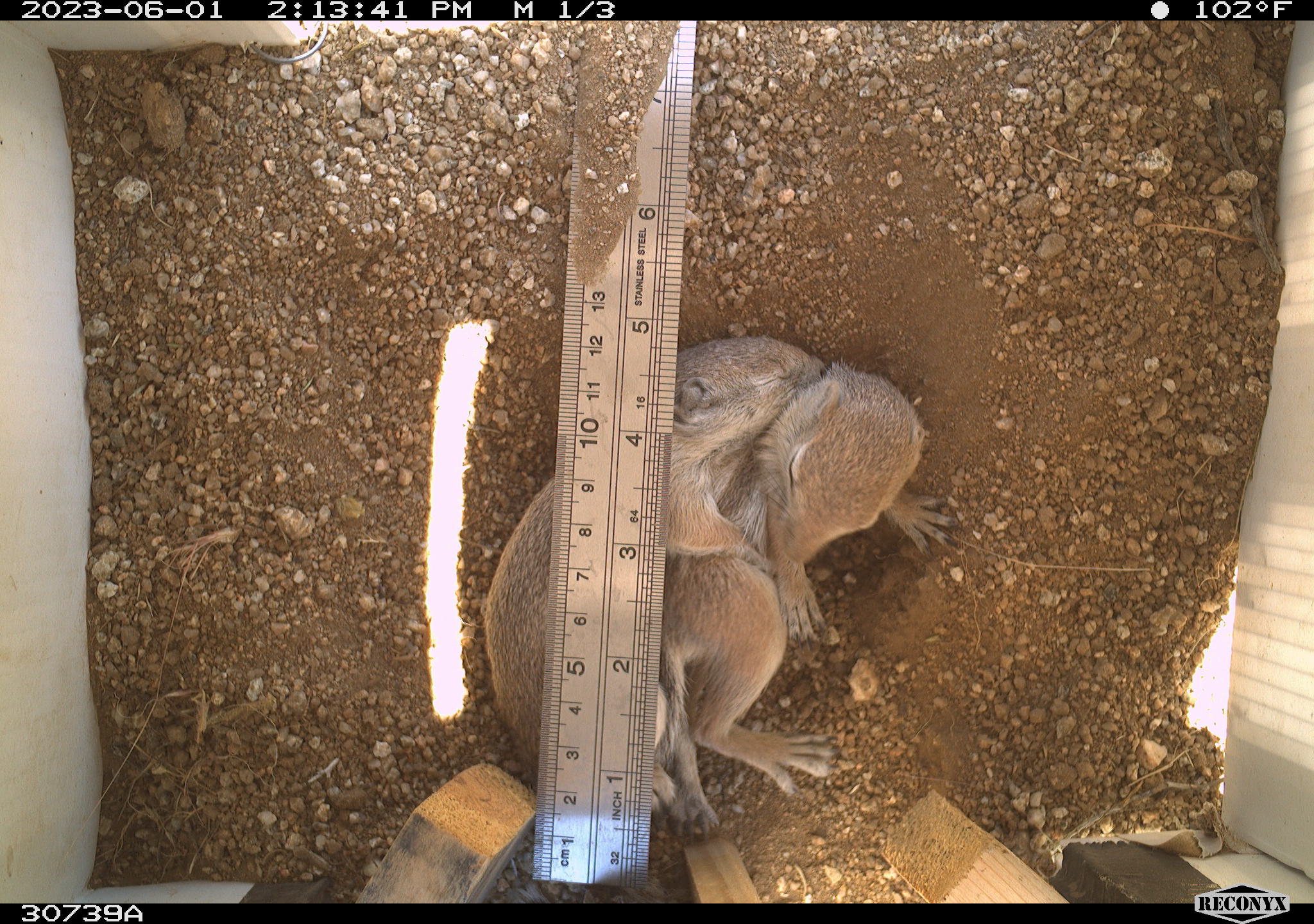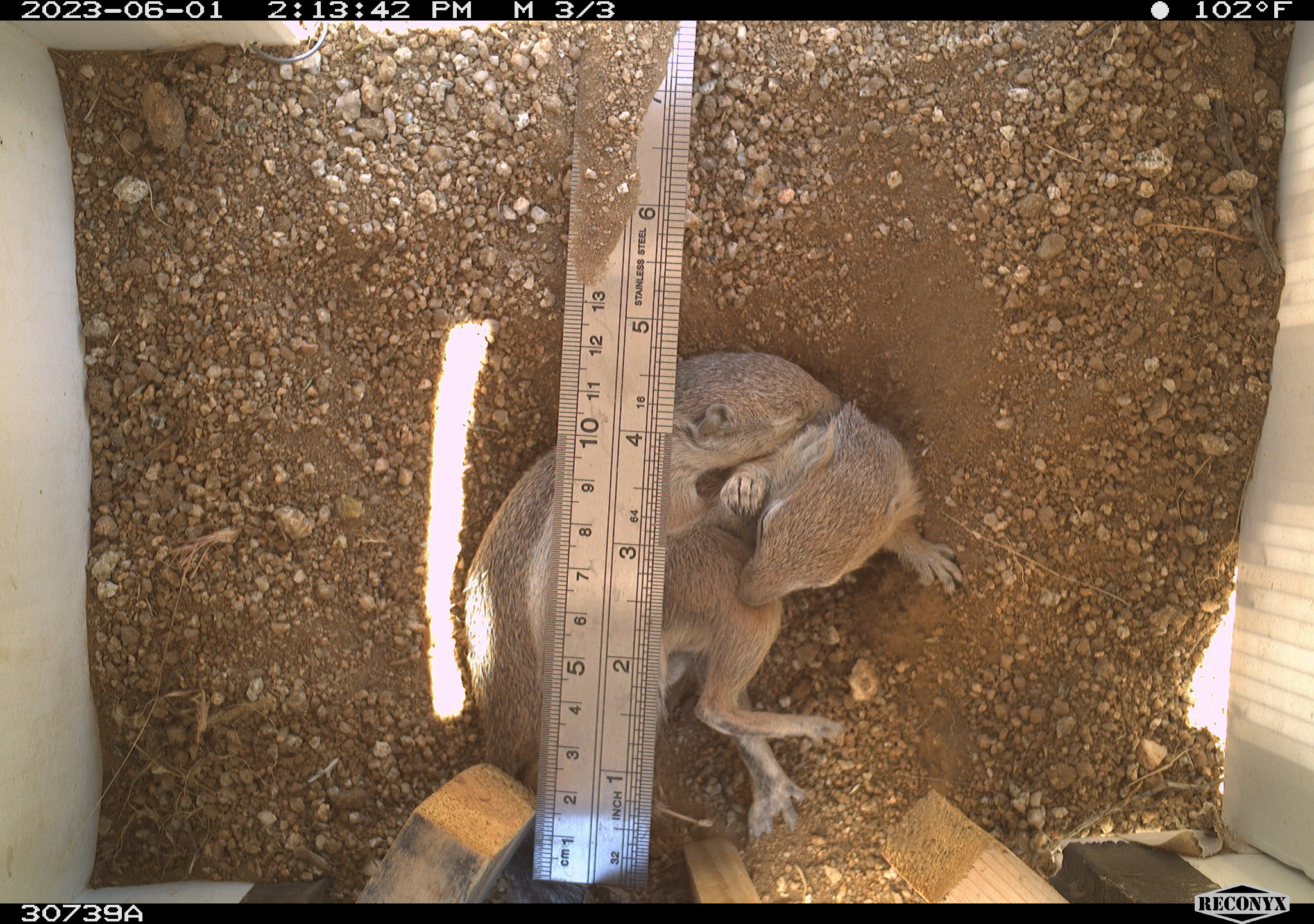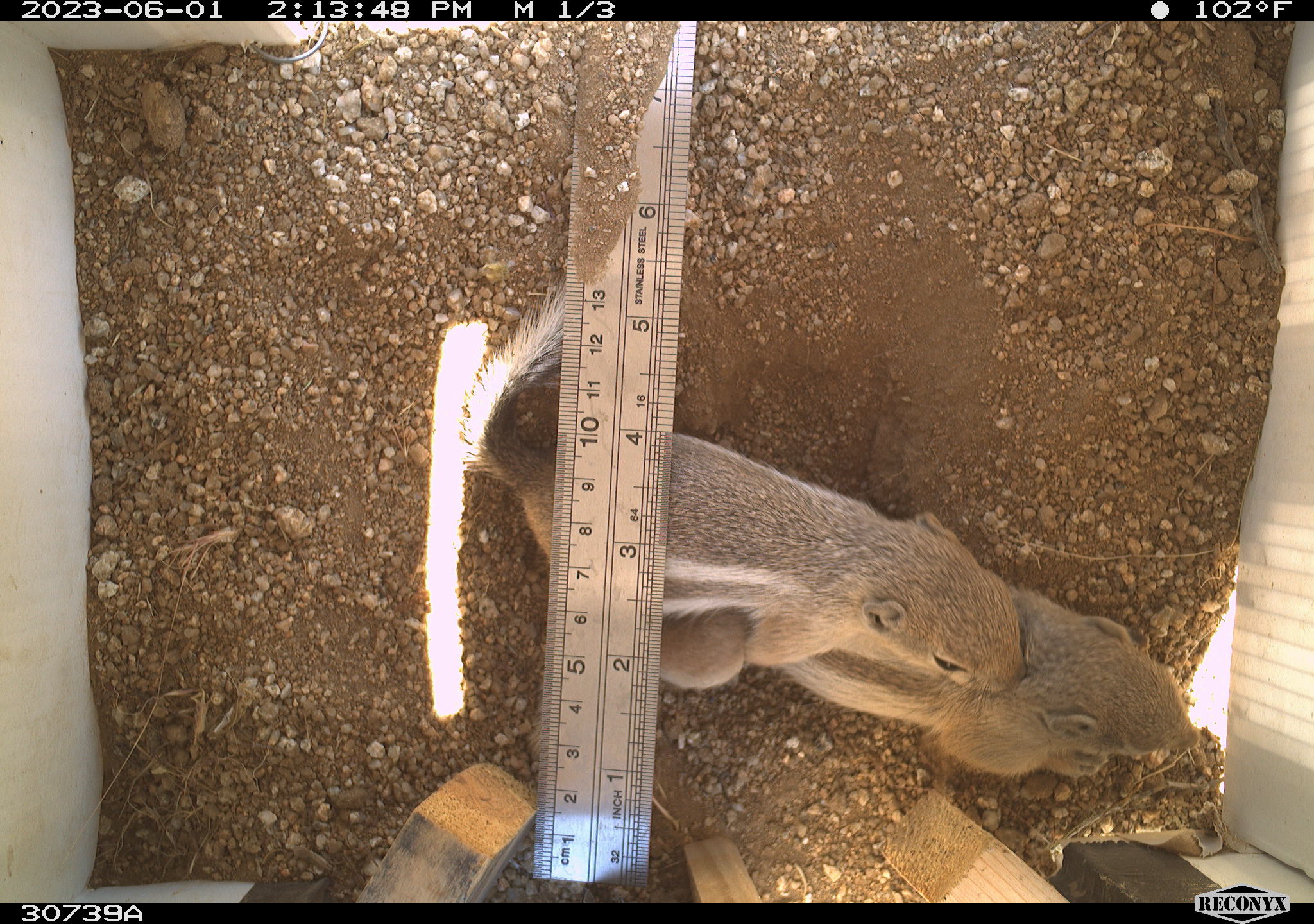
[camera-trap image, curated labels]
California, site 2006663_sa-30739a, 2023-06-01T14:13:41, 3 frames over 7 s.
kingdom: Animalia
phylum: Chordata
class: Mammalia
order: Rodentia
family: Sciuridae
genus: Ammospermophilus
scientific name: Ammospermophilus leucurus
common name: white-tailed antelope squirrel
White-tailed antelope squirrel (Ammospermophilus leucurus).